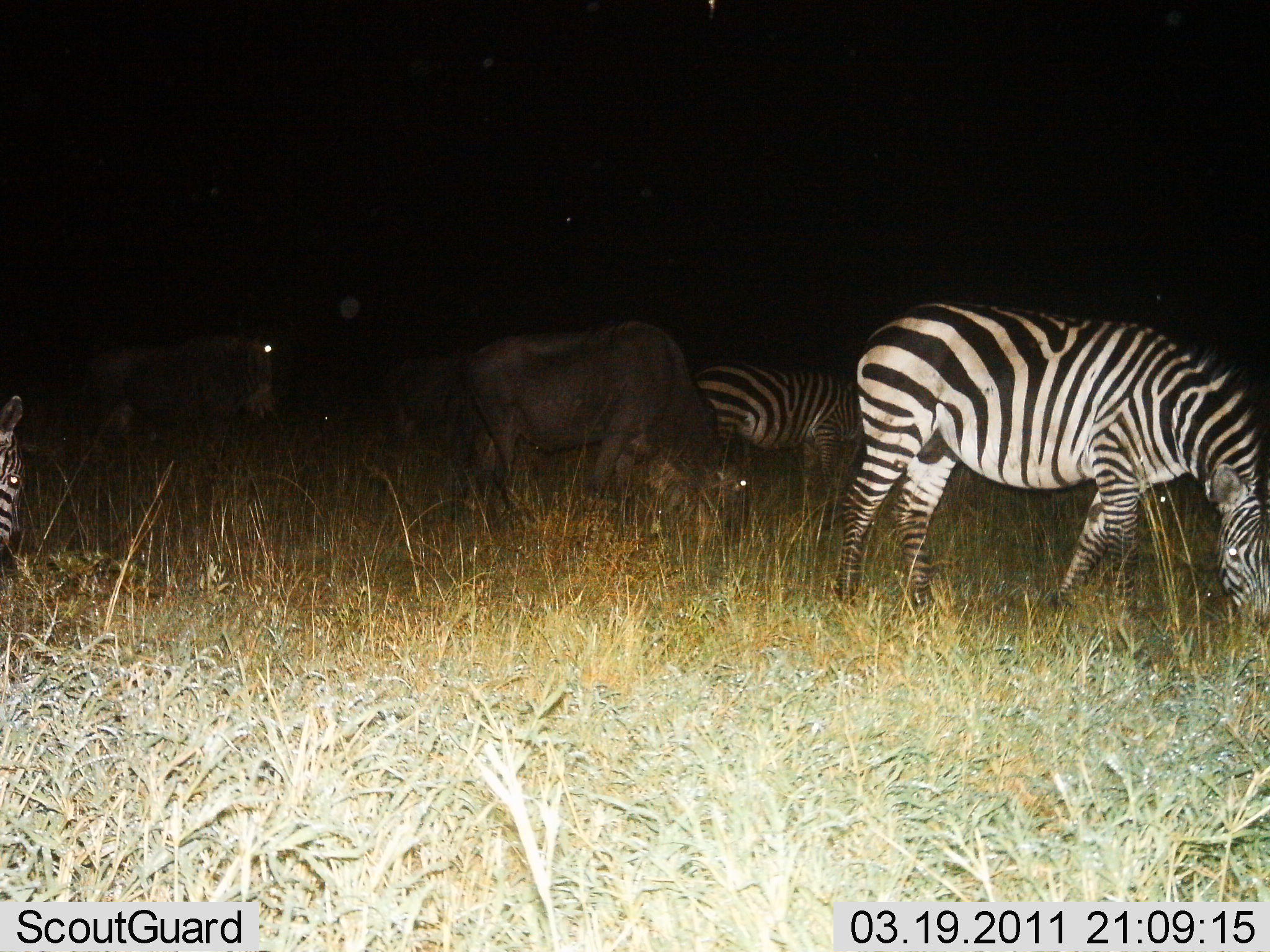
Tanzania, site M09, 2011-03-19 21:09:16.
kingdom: Animalia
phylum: Chordata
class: Mammalia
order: Artiodactyla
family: Bovidae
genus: Connochaetes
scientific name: Connochaetes taurinus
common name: blue wildebeest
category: wildebeest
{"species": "wildebeest (blue wildebeest) (Connochaetes taurinus)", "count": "3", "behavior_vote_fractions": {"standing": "27%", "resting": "0%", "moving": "0%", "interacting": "0%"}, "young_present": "0%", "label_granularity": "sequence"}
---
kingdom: Animalia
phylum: Chordata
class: Mammalia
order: Perissodactyla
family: Equidae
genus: Equus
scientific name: Equus quagga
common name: plains zebra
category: zebra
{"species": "zebra (plains zebra) (Equus quagga)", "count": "3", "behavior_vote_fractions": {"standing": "44%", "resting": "0%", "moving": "0%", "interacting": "0%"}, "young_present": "0%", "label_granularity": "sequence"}